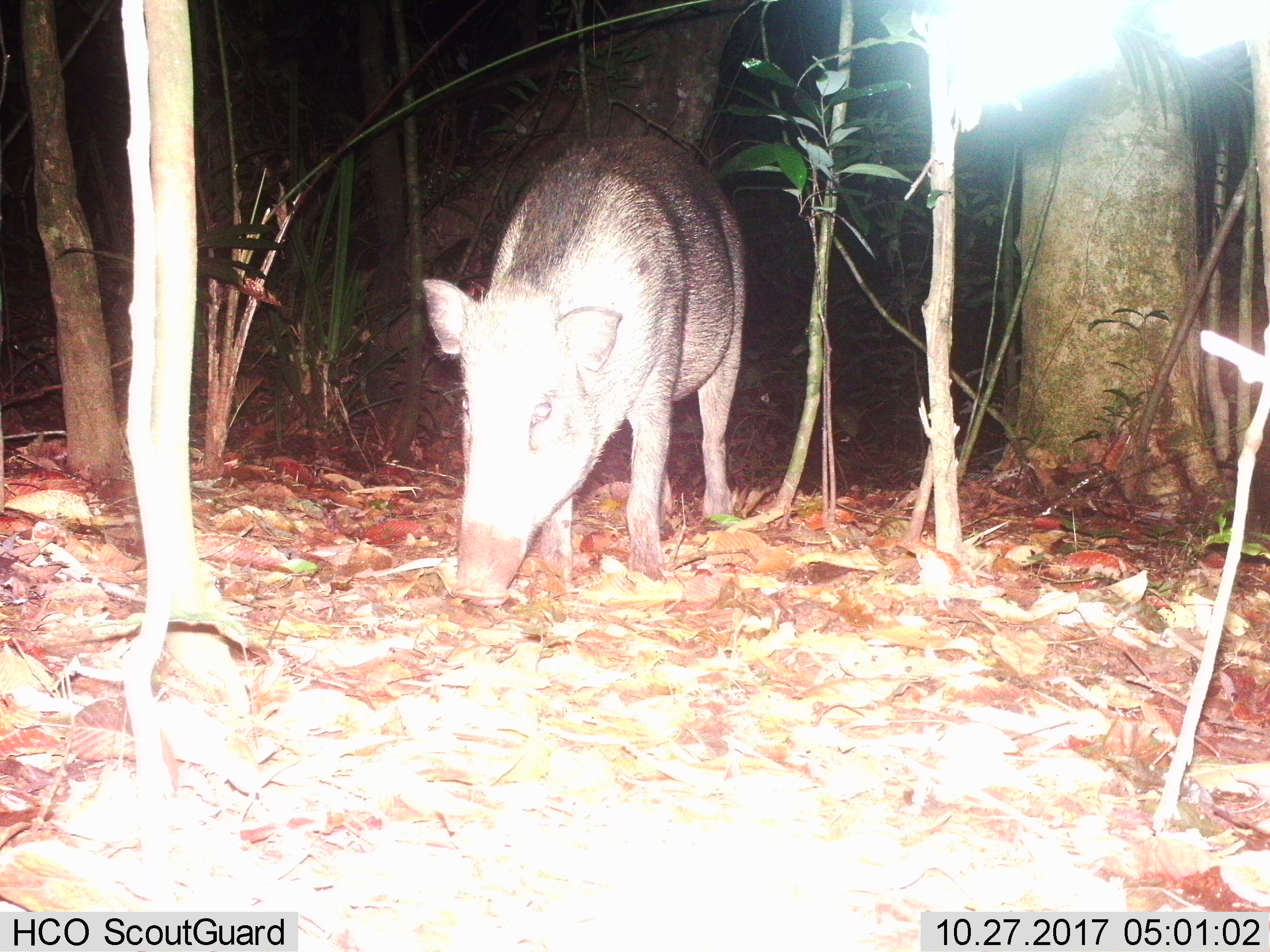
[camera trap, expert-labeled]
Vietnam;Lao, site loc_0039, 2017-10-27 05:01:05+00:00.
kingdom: Animalia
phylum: Chordata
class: Mammalia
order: Artiodactyla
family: Suidae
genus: Sus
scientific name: Sus scrofa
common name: eurasian wild pig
Eurasian wild pig (Sus scrofa). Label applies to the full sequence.